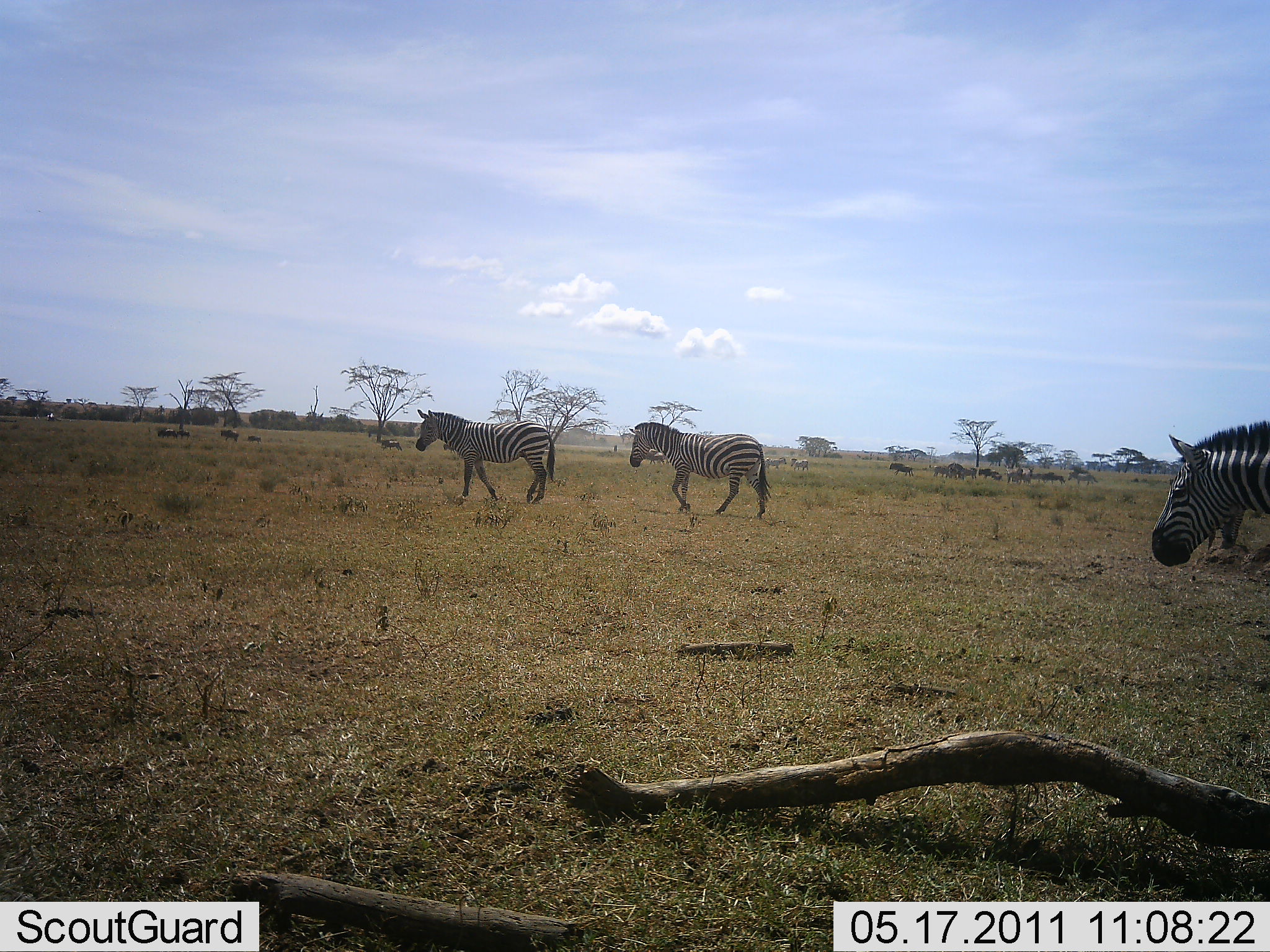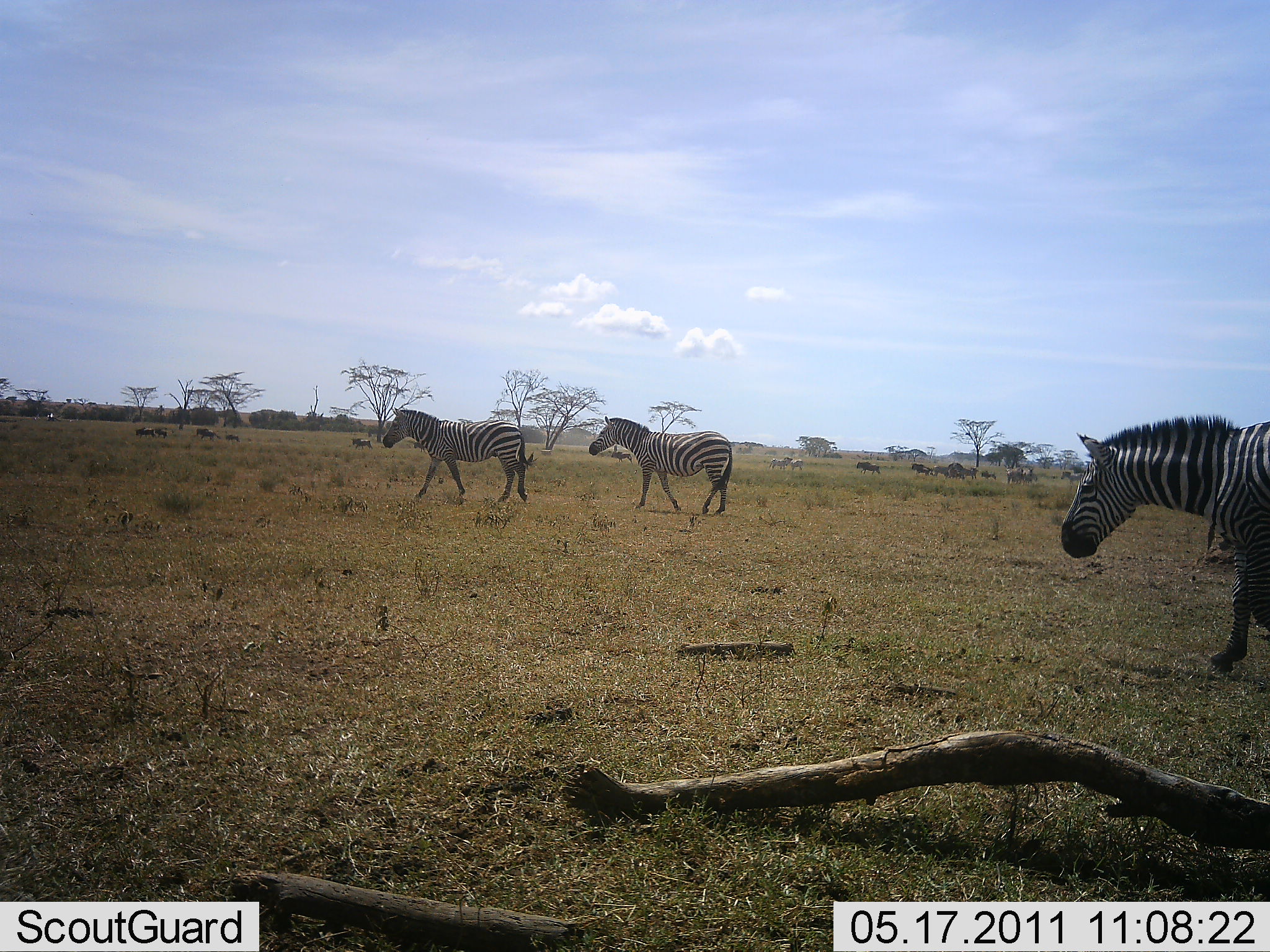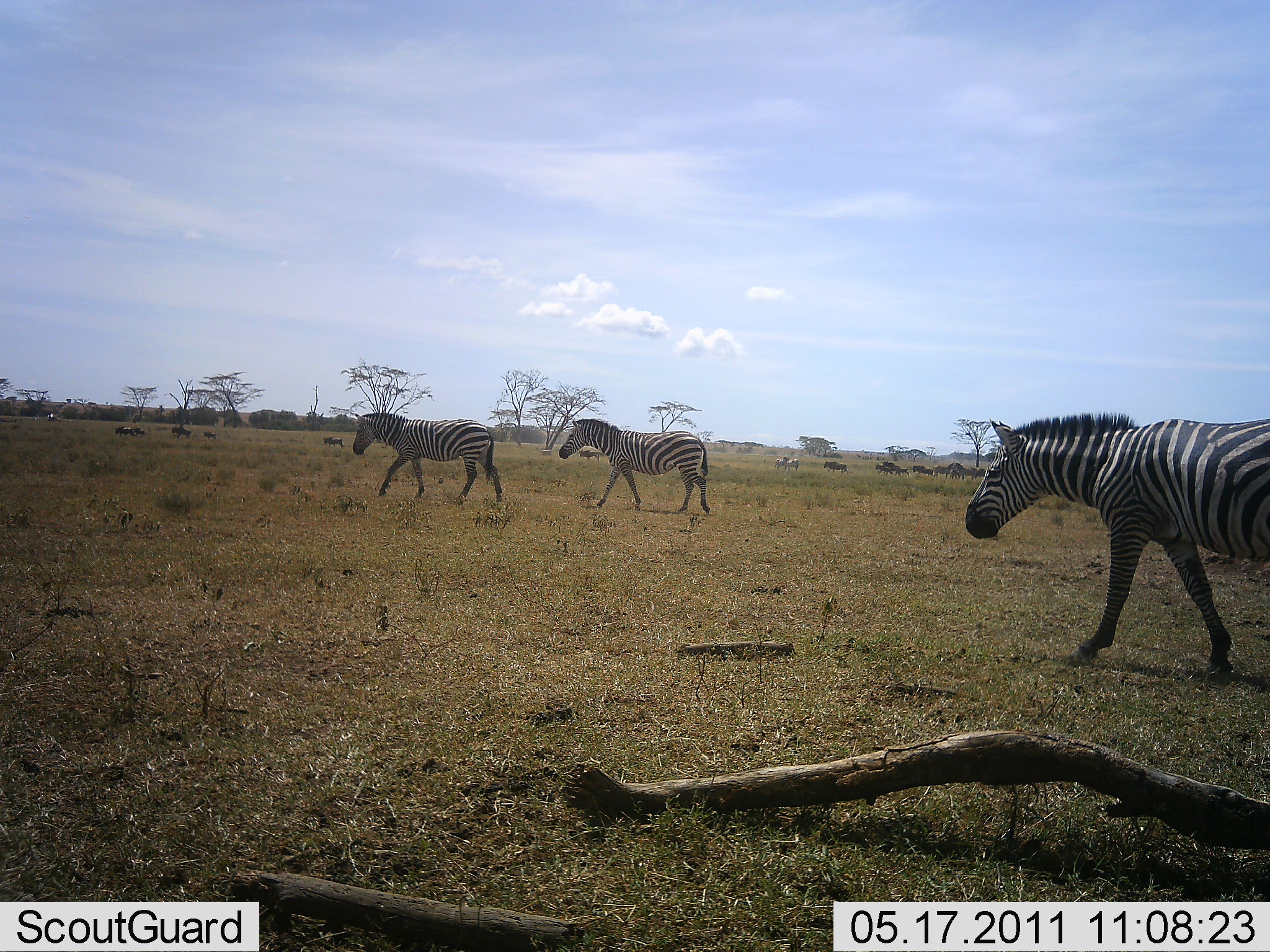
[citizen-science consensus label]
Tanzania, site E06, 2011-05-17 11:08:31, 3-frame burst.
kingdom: Animalia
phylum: Chordata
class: Mammalia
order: Perissodactyla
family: Equidae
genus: Equus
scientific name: Equus quagga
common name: plains zebra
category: zebra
Zebra (plains zebra) (Equus quagga), count 3. Behavior (volunteer vote fractions): standing 8%, resting 0%, moving 100%, interacting 0%. Young present (vote fraction): 0%. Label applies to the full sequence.